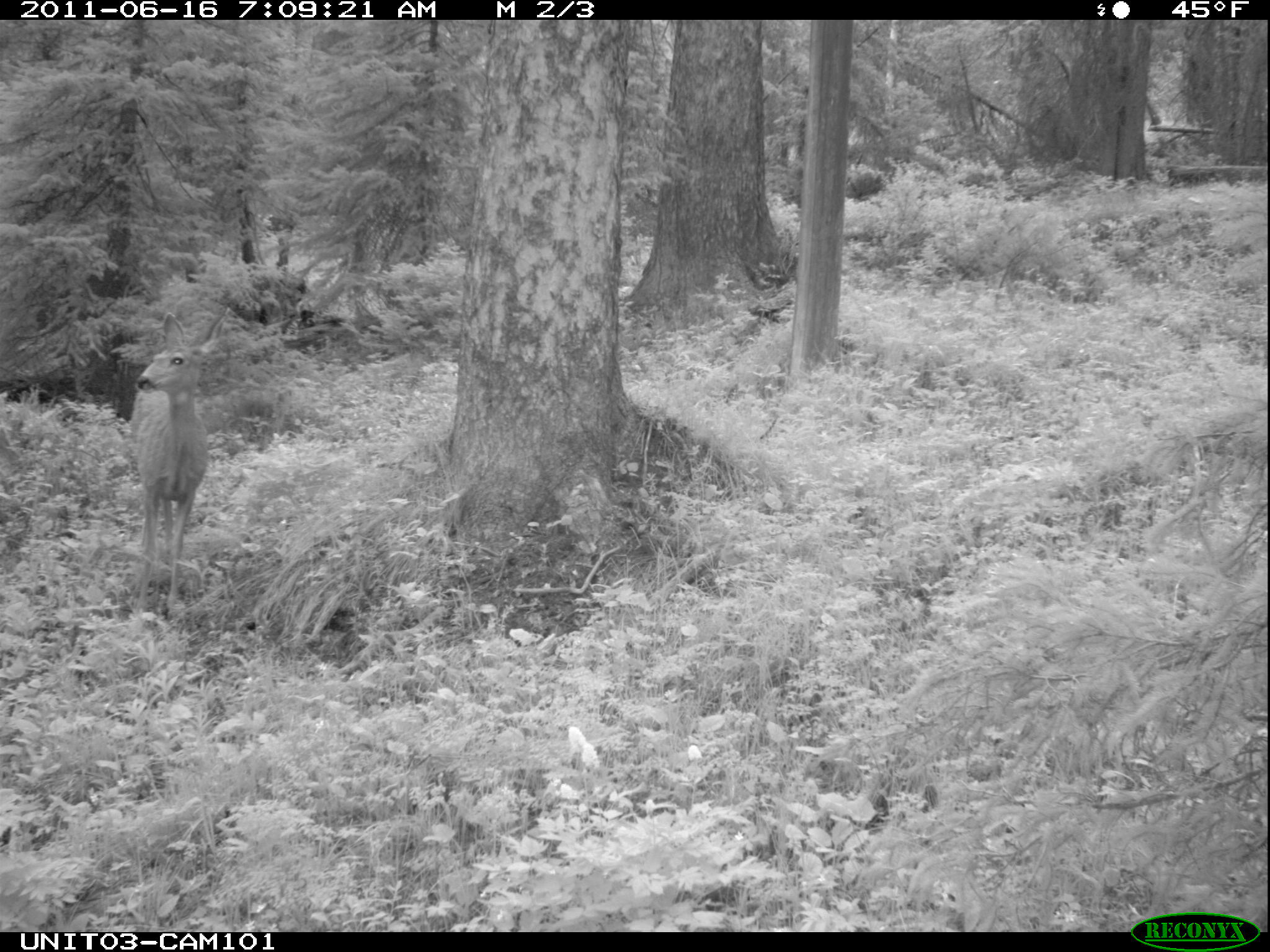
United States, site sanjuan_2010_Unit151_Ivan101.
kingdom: Animalia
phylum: Chordata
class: Mammalia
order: Artiodactyla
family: Cervidae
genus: Odocoileus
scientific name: Odocoileus hemionus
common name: mule deer